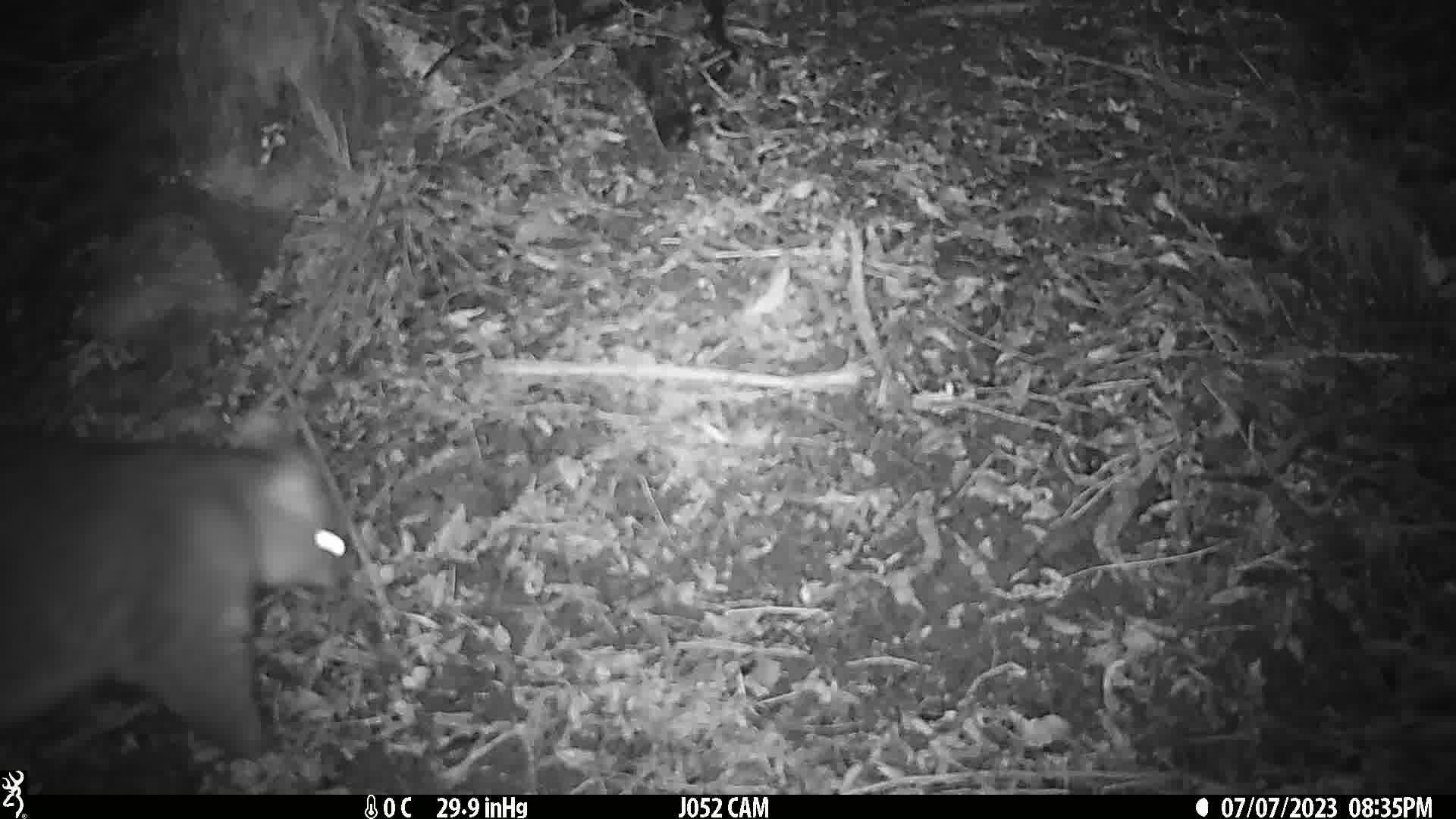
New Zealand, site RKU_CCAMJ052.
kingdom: Animalia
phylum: Chordata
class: Mammalia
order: Diprotodontia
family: Phalangeridae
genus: Trichosurus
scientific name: Trichosurus vulpecula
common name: common brushtail possum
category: possum